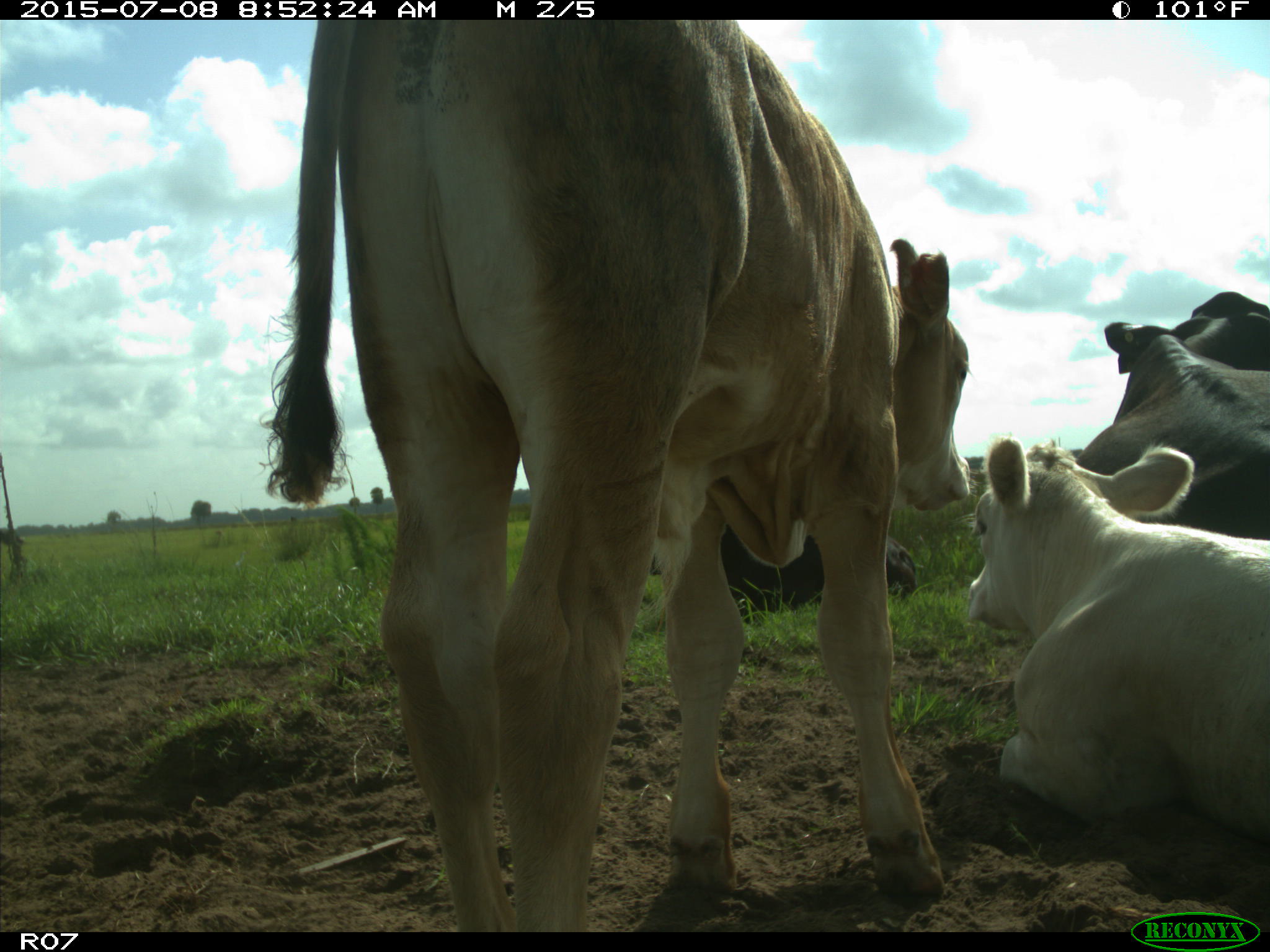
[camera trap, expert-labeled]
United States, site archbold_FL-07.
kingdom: Animalia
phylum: Chordata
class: Mammalia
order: Artiodactyla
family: Bovidae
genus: Bos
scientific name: Bos taurus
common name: domestic cow